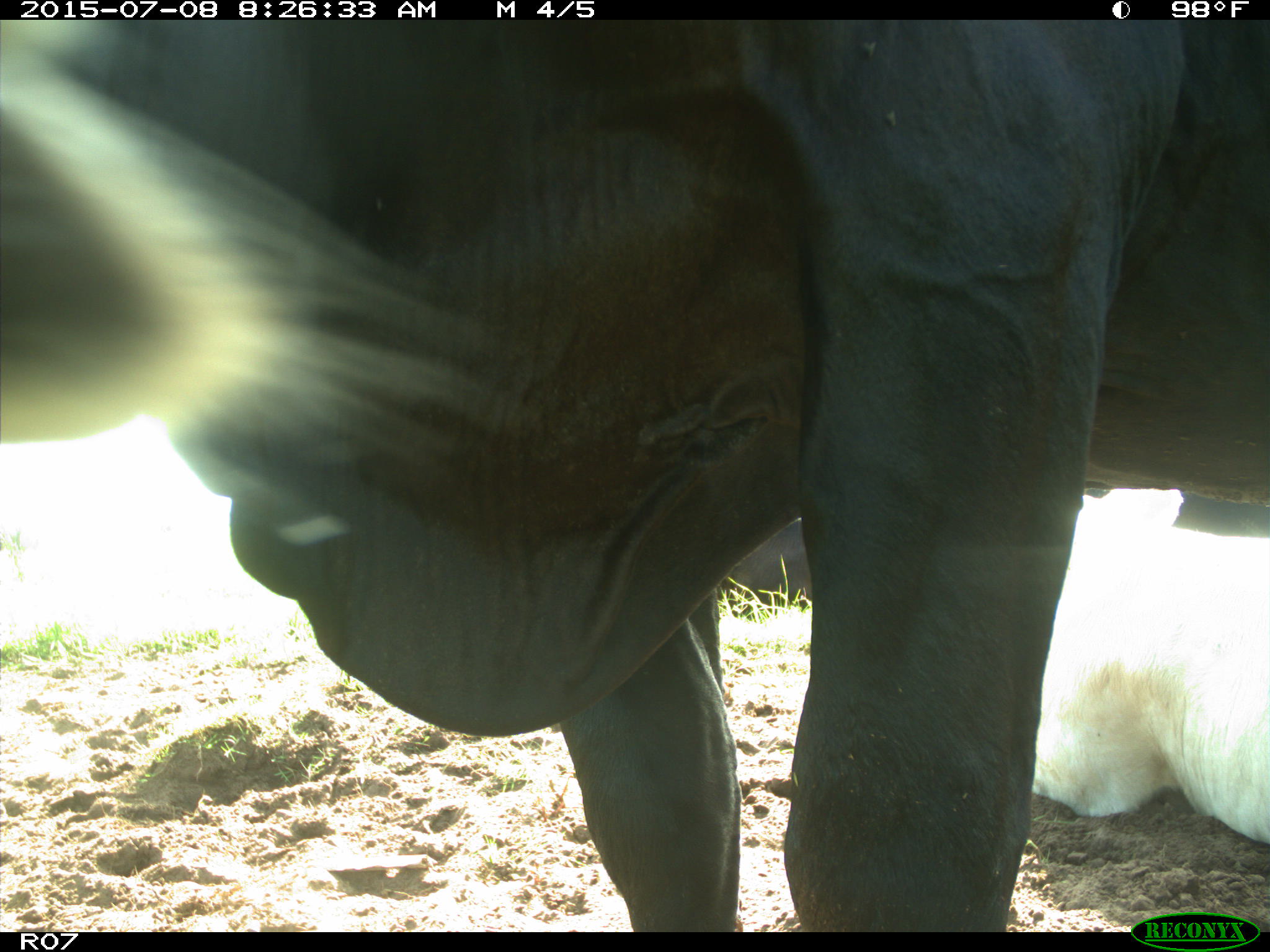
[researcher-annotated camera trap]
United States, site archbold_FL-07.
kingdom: Animalia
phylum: Chordata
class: Mammalia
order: Artiodactyla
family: Bovidae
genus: Bos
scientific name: Bos taurus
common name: domestic cow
Bos taurus (domestic cow).